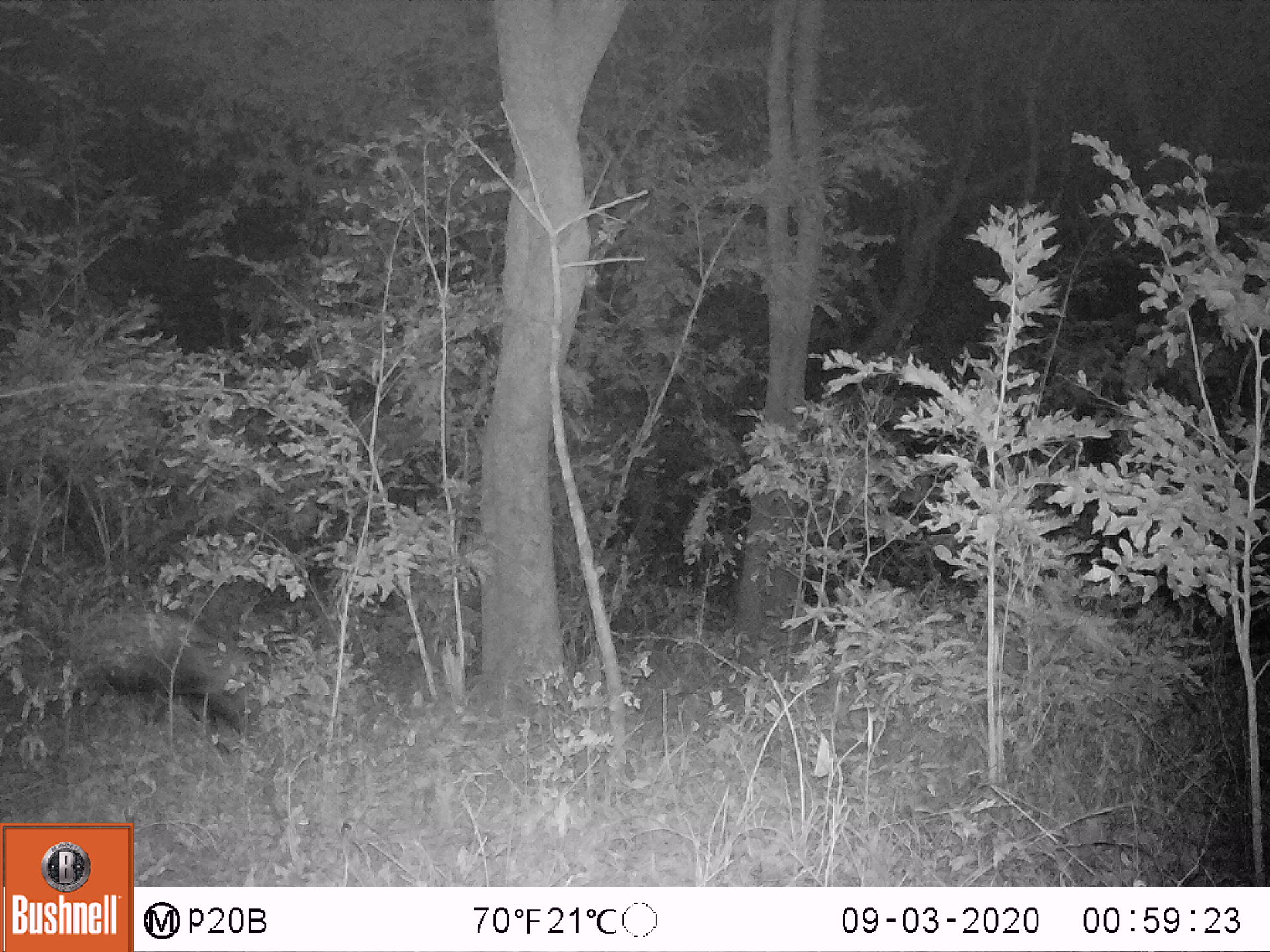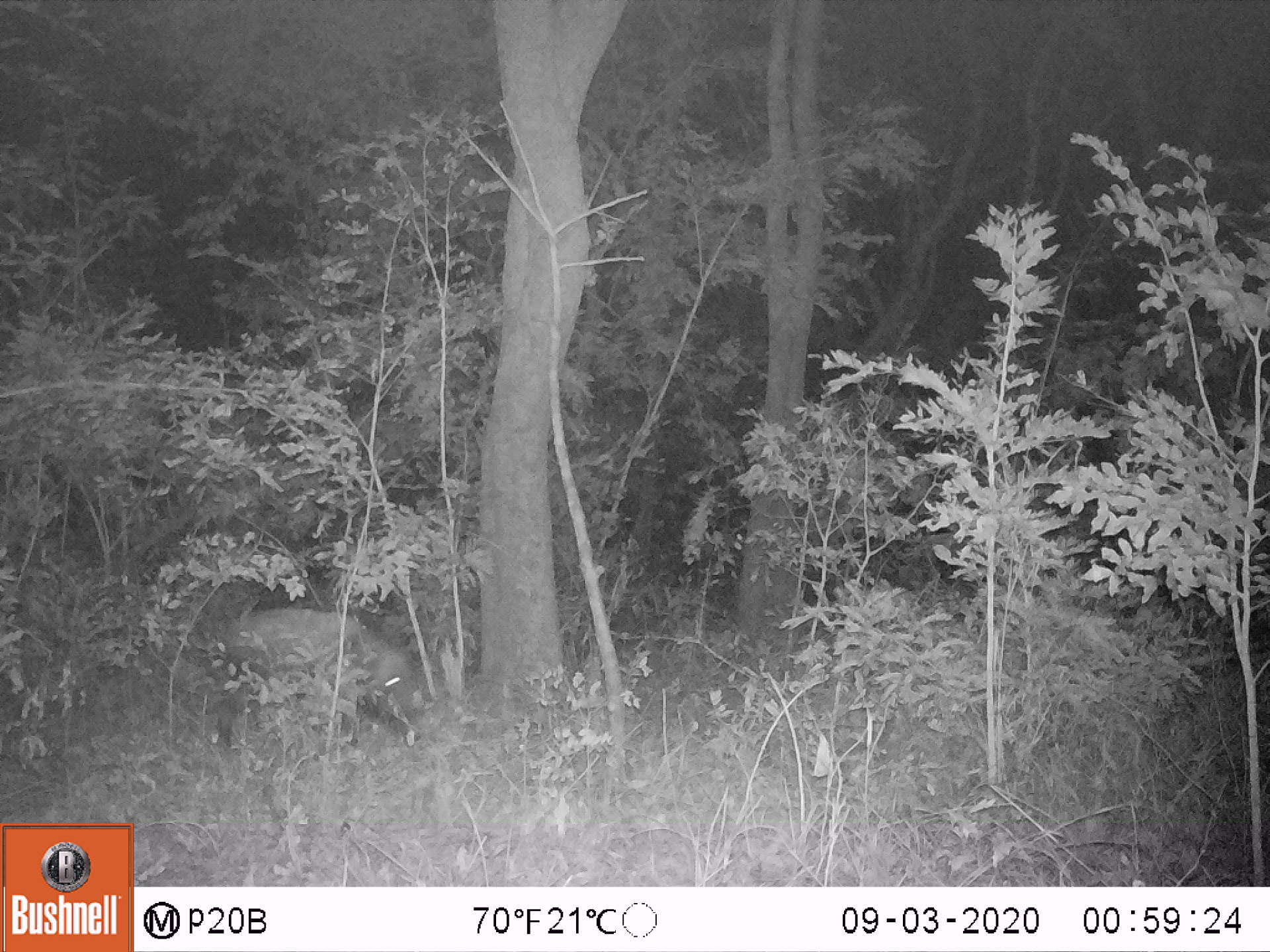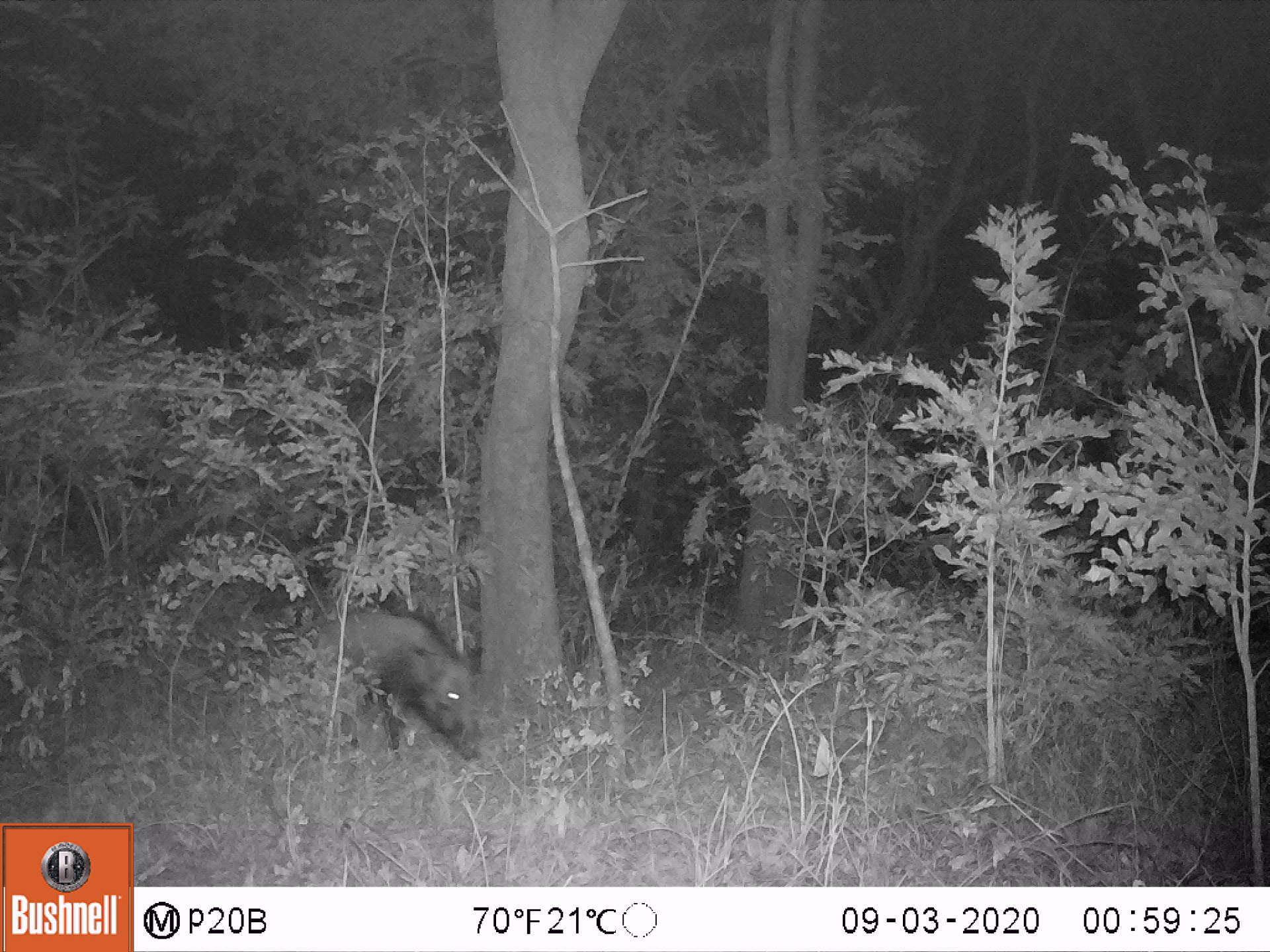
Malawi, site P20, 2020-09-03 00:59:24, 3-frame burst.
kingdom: Animalia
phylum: Chordata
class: Mammalia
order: Artiodactyla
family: Suidae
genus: Potamochoerus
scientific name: Potamochoerus larvatus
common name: bushpig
Bushpig (Potamochoerus larvatus), count 1.